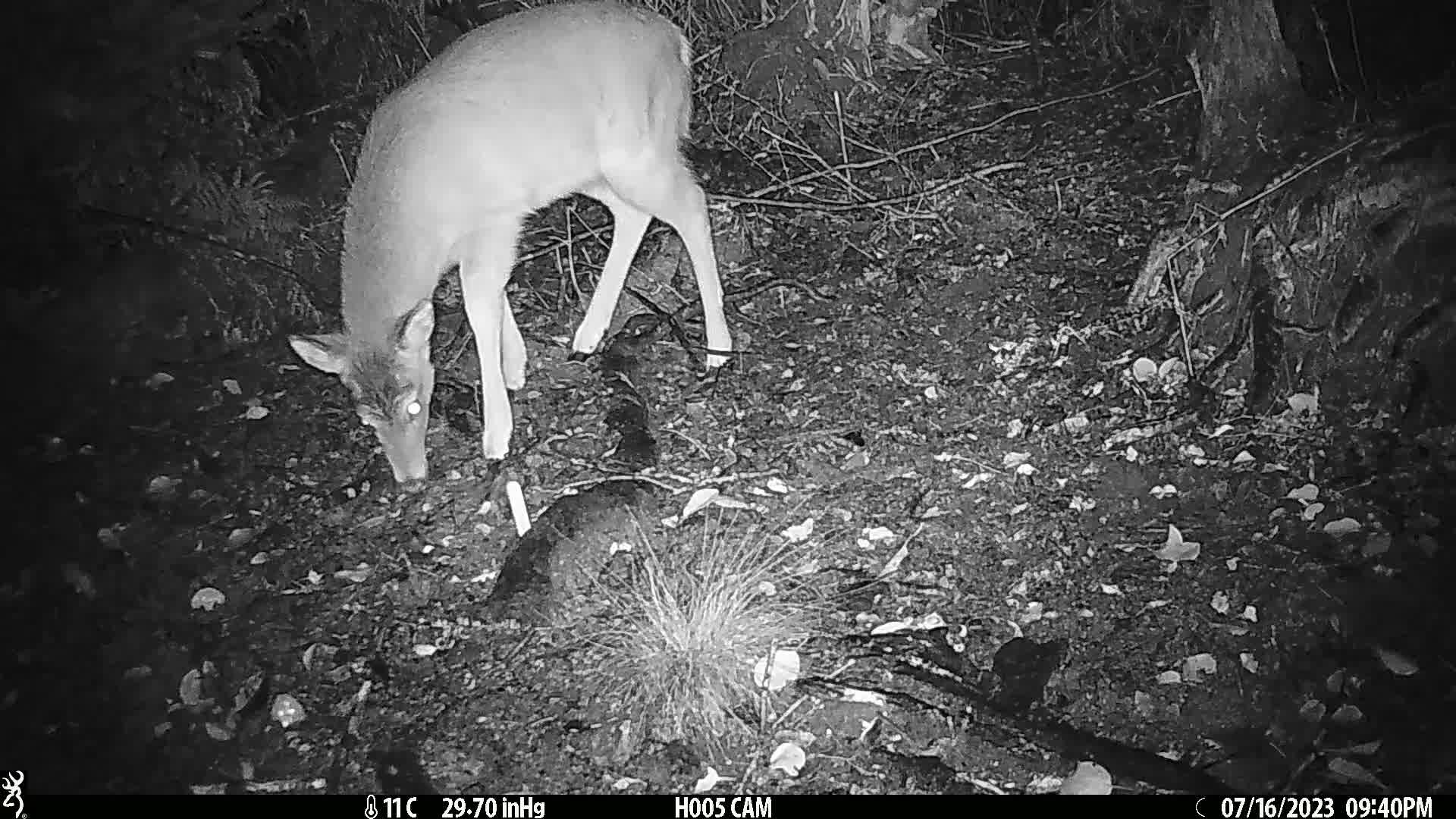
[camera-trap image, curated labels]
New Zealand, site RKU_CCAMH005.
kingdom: Animalia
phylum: Chordata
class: Mammalia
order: Artiodactyla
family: Cervidae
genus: Odocoileus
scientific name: Odocoileus virginianus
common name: white-tailed deer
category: white tailed deer